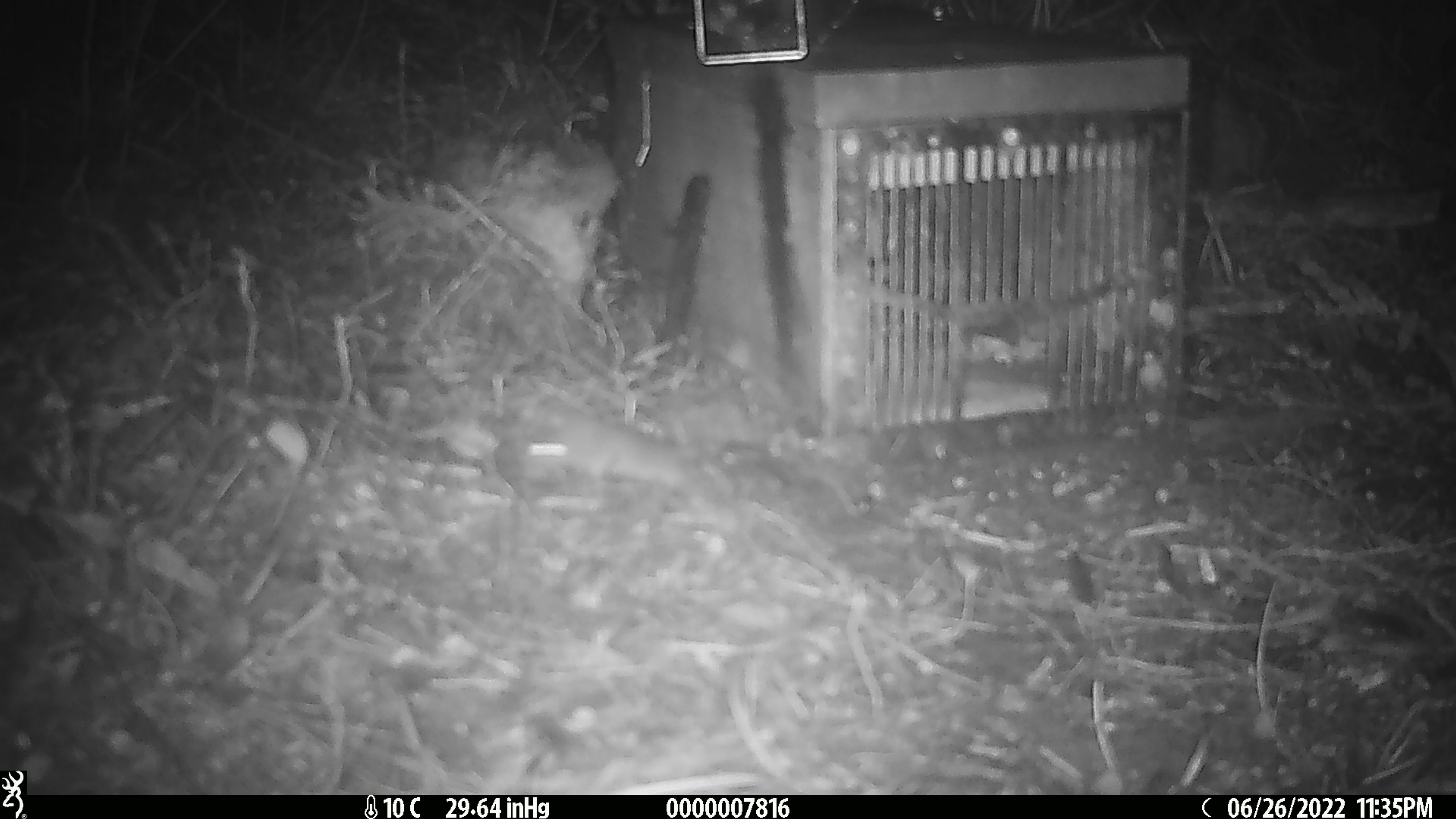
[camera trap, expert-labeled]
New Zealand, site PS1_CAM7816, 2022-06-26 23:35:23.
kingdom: Animalia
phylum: Chordata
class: Mammalia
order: Rodentia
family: Muridae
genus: Mus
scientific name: Mus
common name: mouse